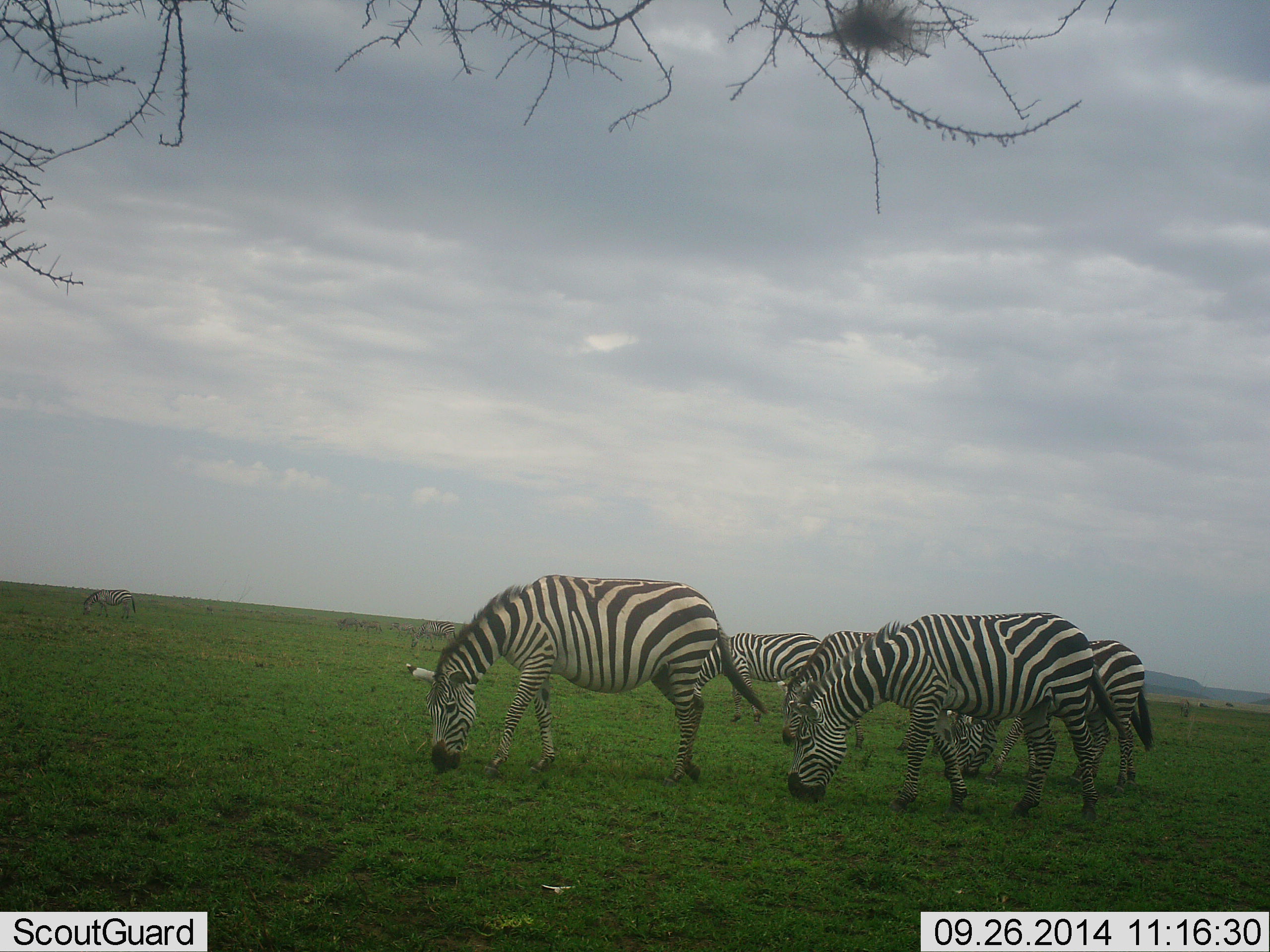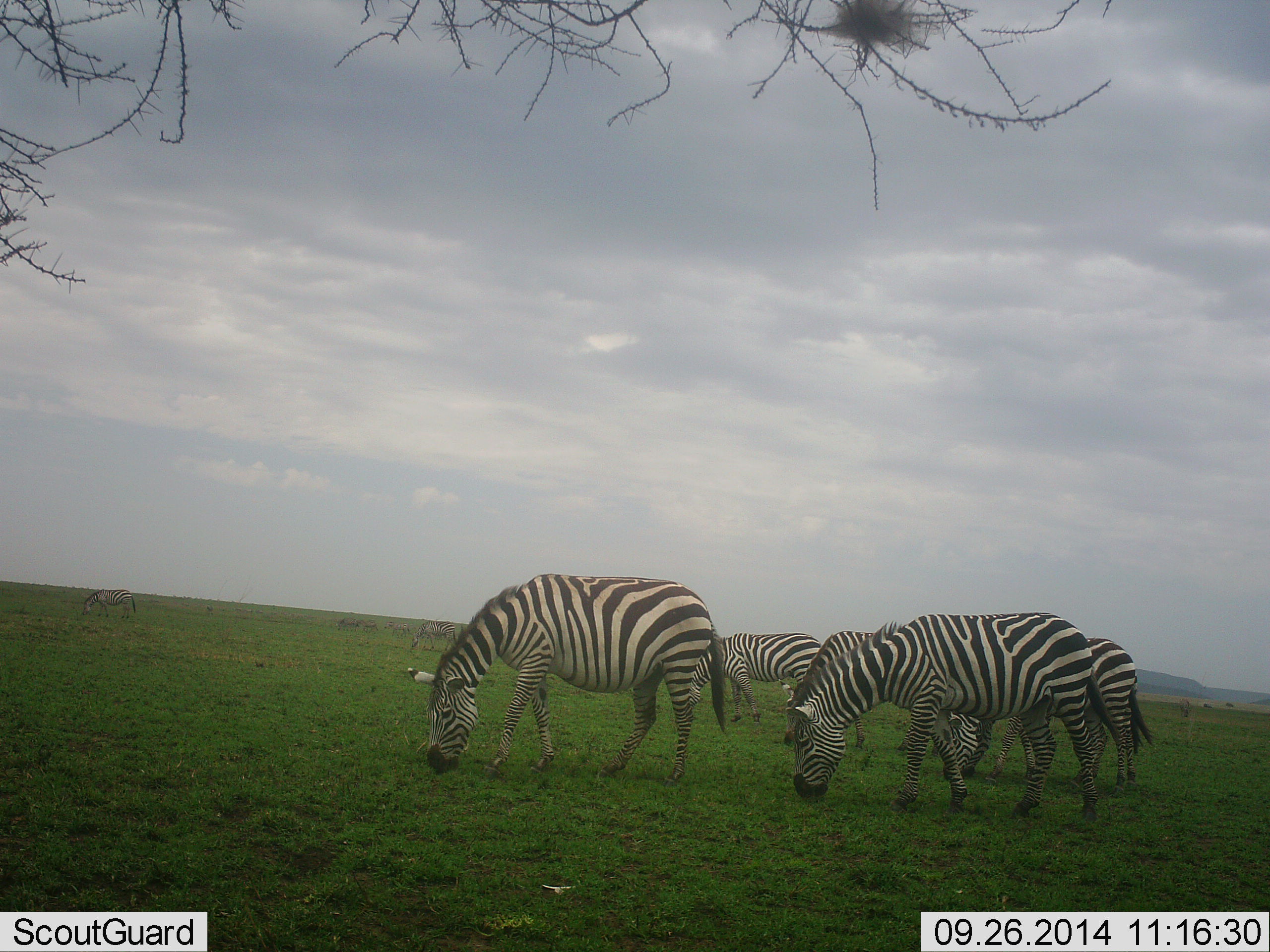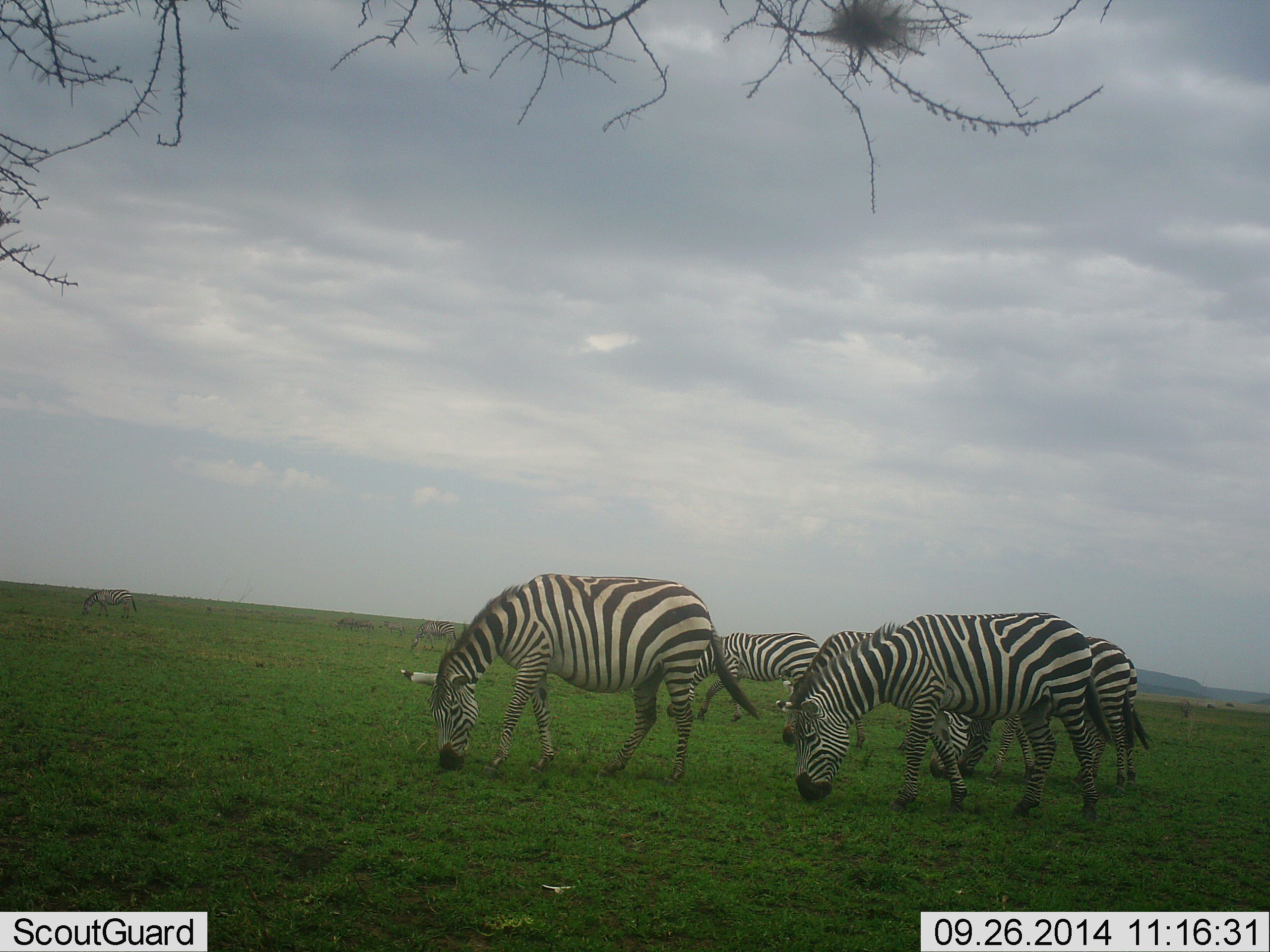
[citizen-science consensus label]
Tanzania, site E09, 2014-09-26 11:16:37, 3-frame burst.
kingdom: Animalia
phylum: Chordata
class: Mammalia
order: Perissodactyla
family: Equidae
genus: Equus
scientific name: Equus quagga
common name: plains zebra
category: zebra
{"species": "zebra (plains zebra) (Equus quagga)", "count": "5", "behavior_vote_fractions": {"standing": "18%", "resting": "0%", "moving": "9%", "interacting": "0%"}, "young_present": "0%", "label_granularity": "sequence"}